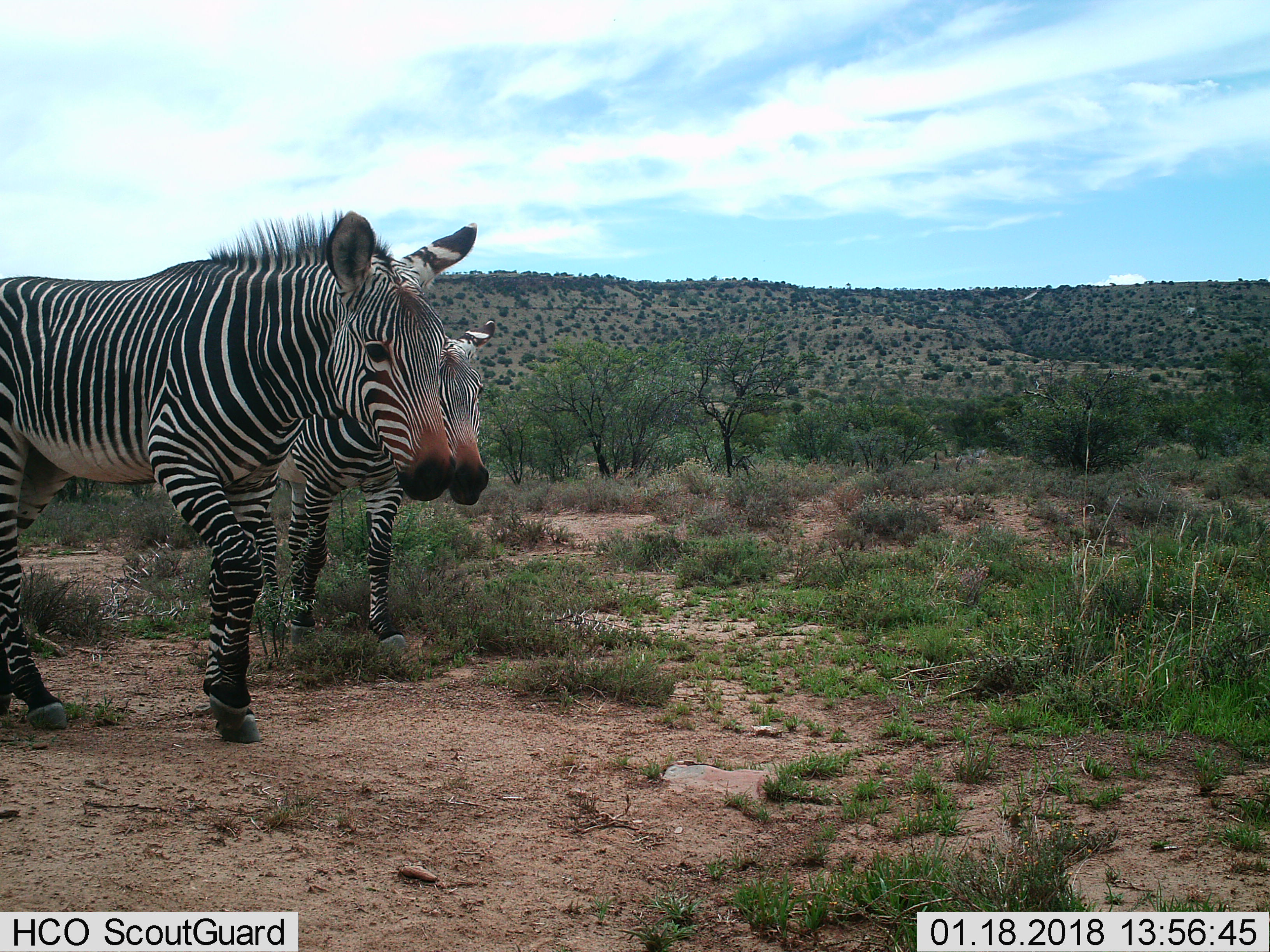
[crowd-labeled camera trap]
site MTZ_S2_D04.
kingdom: Animalia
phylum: Chordata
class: Mammalia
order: Perissodactyla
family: Equidae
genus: Equus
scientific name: Equus zebra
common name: mountain zebra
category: zebramountain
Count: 2.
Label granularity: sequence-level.